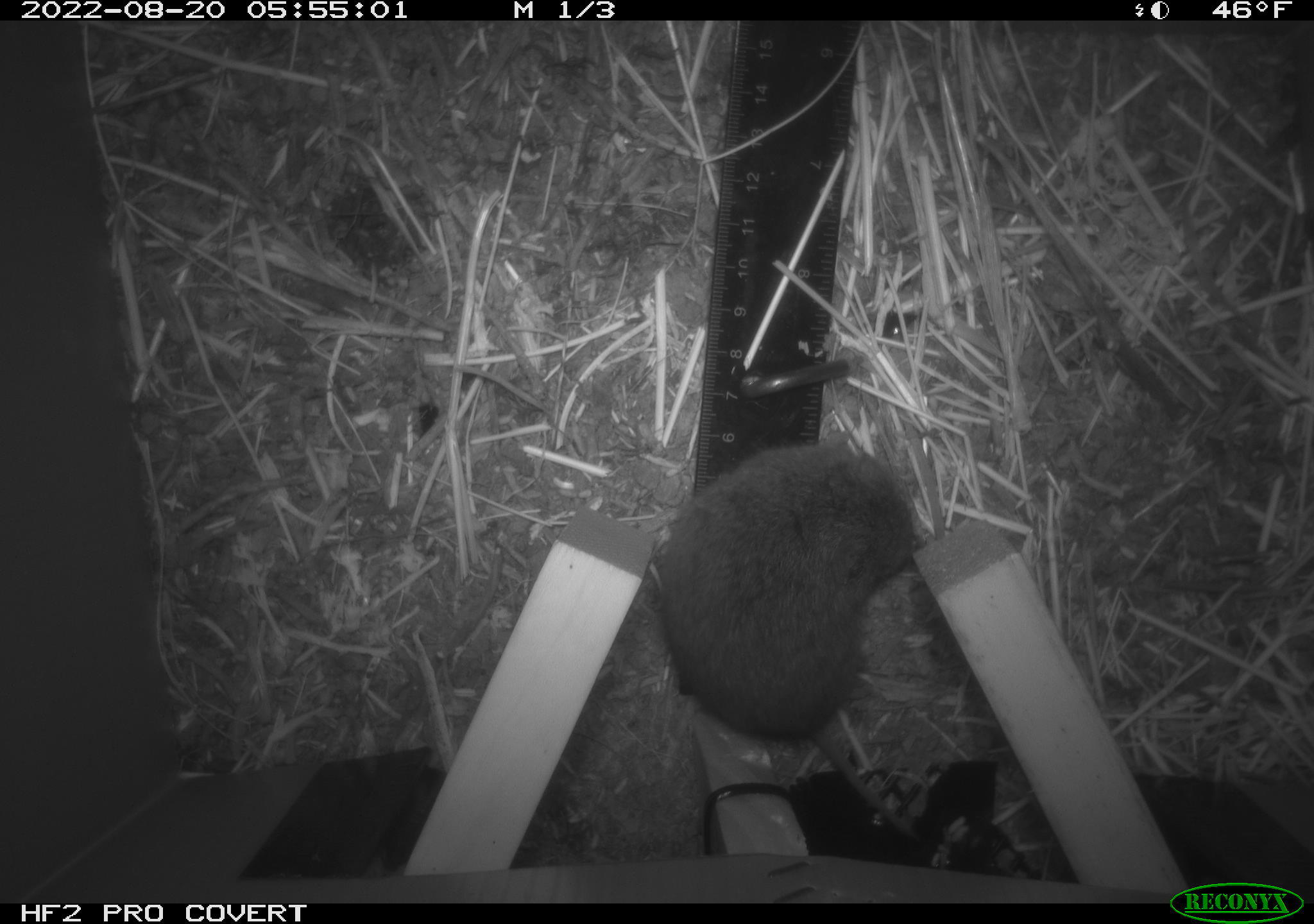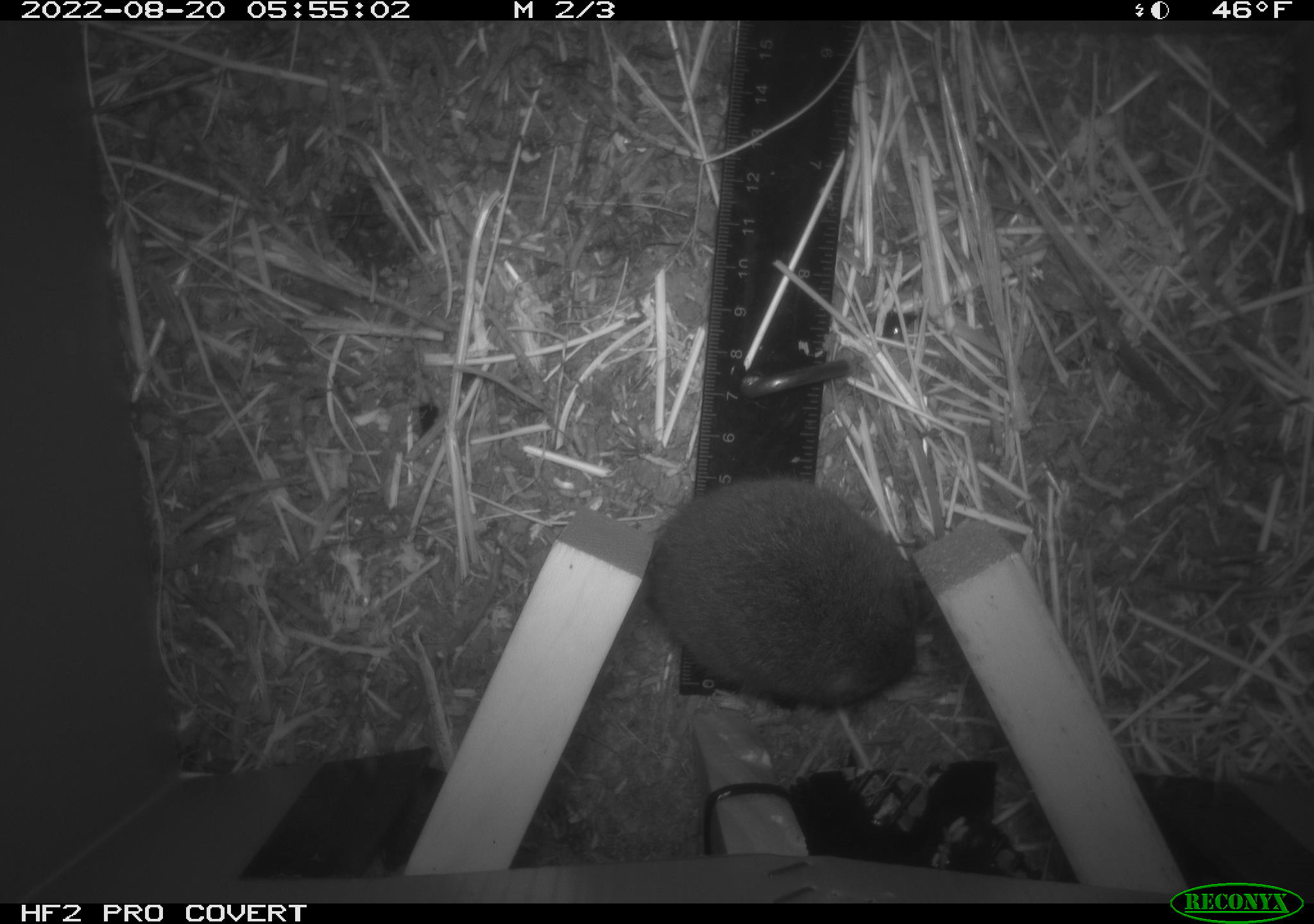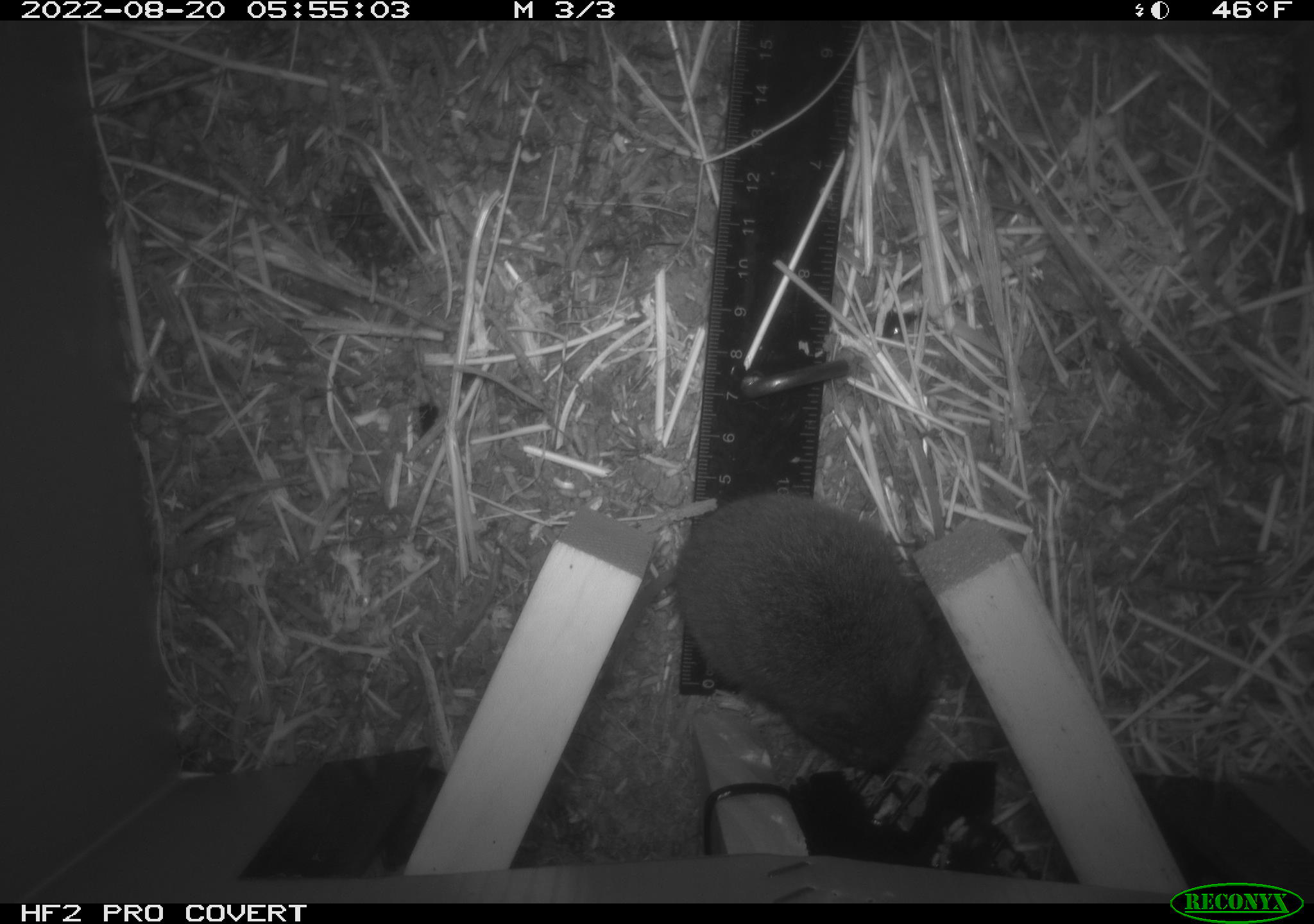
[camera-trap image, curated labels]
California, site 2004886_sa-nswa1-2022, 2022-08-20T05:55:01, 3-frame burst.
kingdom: Animalia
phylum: Chordata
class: Mammalia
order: Rodentia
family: Cricetidae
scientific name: Cricetidae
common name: hamsters, voles, lemmings, and allies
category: cricetidae family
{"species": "cricetidae family (hamsters, voles, lemmings, and allies) (Cricetidae)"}